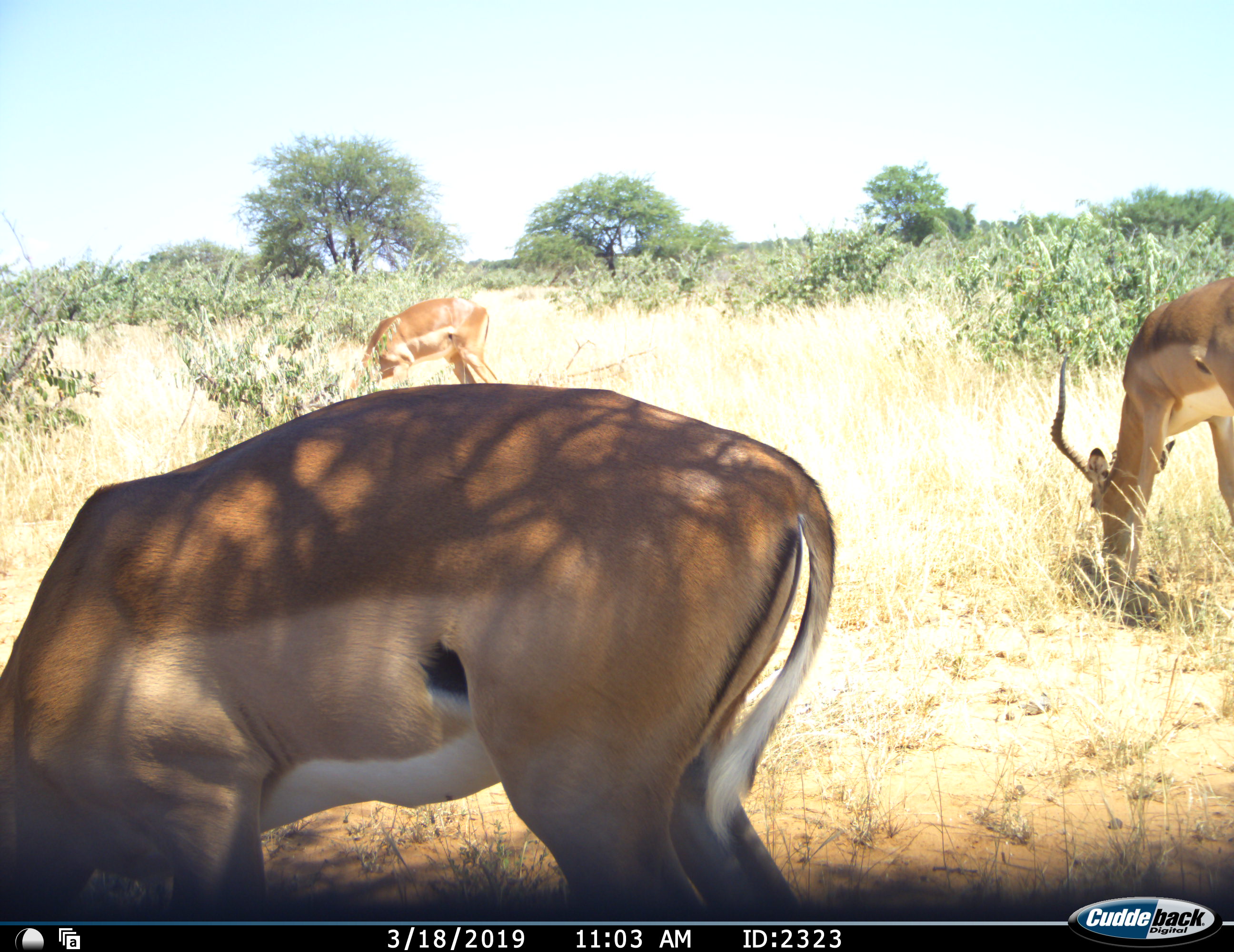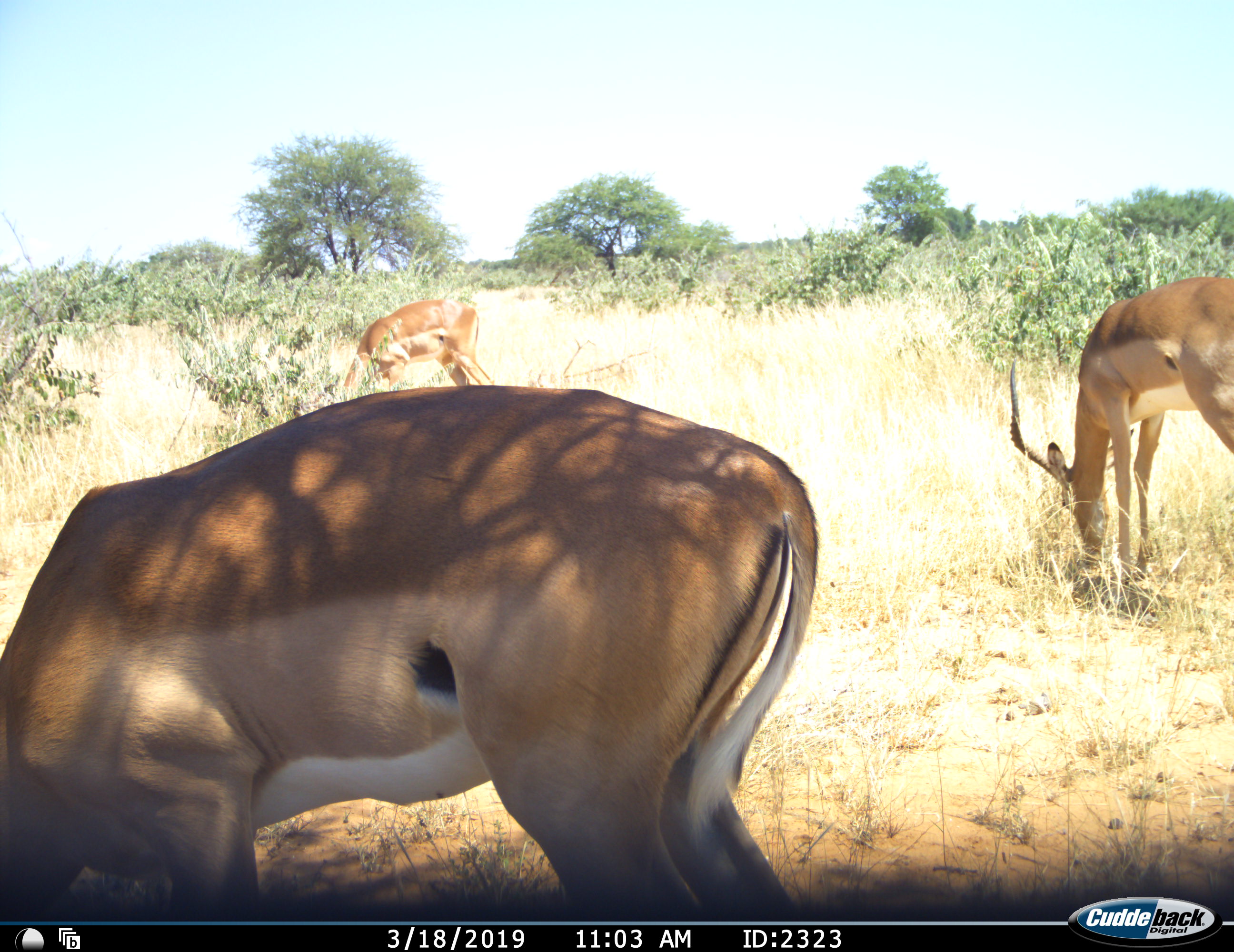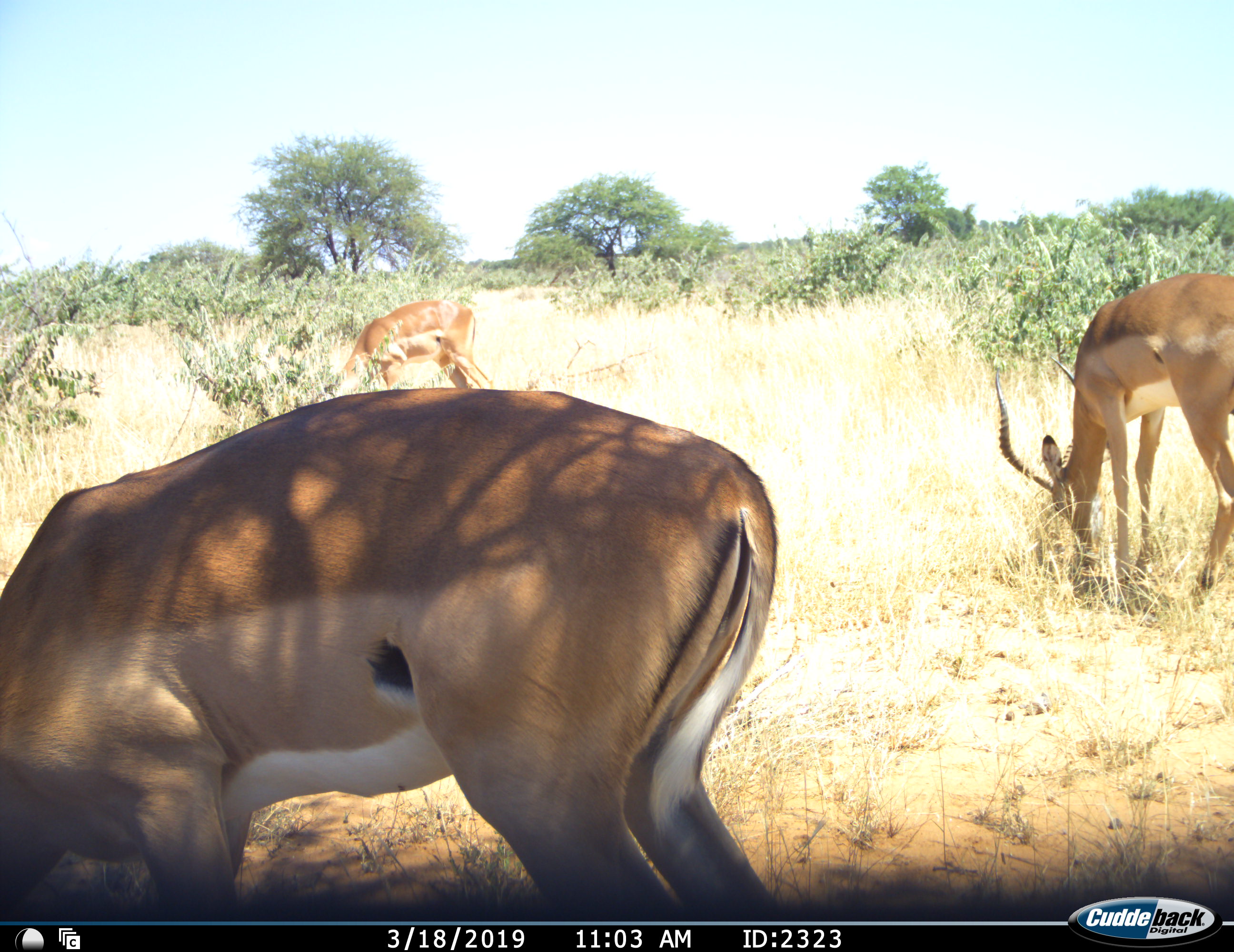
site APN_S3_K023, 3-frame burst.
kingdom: Animalia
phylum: Chordata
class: Mammalia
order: Artiodactyla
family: Bovidae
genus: Aepyceros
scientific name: Aepyceros melampus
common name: impala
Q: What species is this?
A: Impala (Aepyceros melampus).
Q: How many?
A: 3.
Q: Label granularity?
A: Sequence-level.